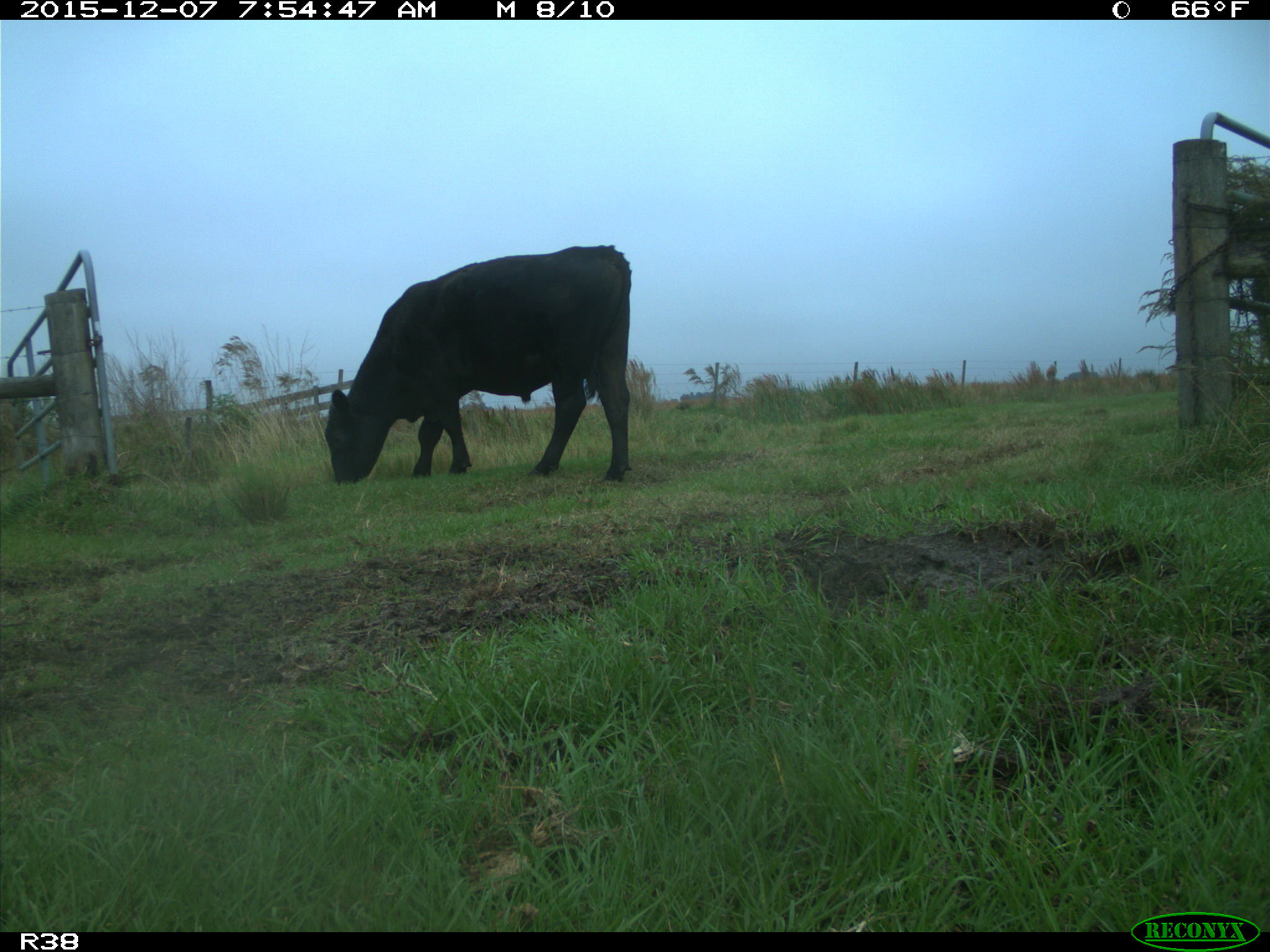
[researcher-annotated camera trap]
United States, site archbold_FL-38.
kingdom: Animalia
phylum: Chordata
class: Mammalia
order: Artiodactyla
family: Bovidae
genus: Bos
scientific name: Bos taurus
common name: domestic cow